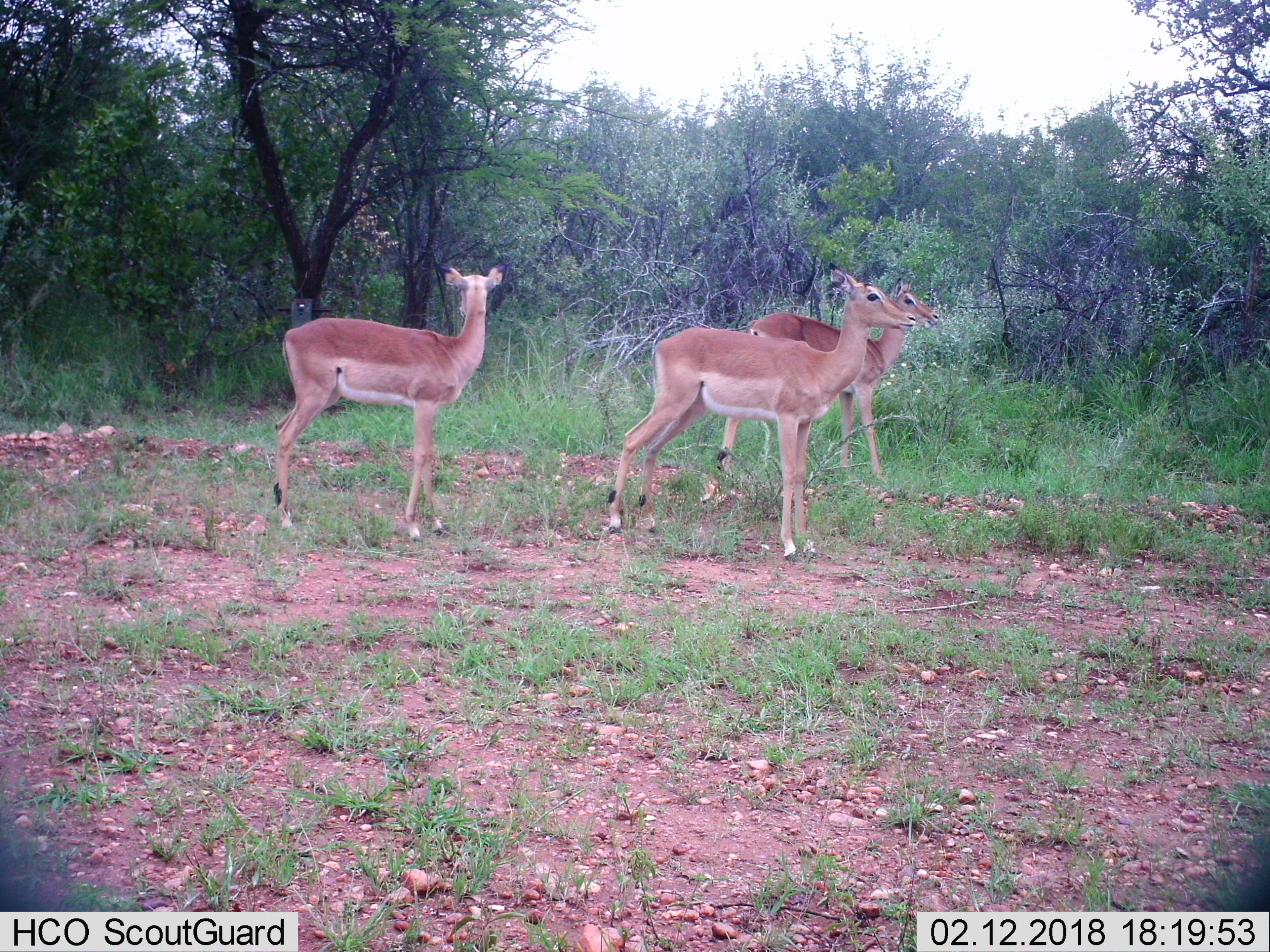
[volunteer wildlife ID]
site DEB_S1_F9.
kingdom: Animalia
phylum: Chordata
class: Mammalia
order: Artiodactyla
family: Bovidae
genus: Aepyceros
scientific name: Aepyceros melampus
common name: impala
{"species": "impala (Aepyceros melampus)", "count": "3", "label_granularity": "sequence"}